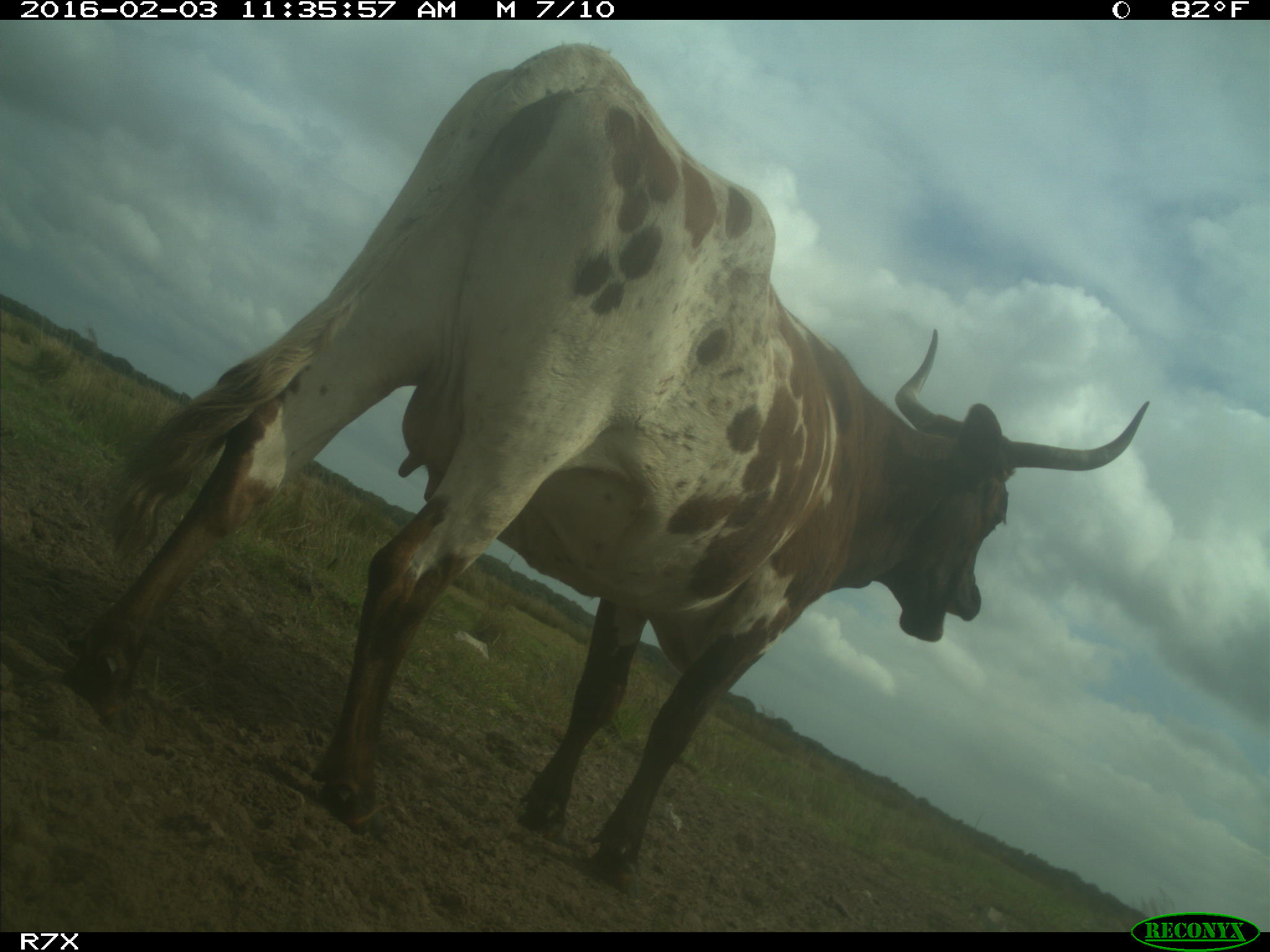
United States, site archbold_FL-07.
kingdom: Animalia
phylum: Chordata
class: Mammalia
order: Artiodactyla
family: Bovidae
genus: Bos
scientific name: Bos taurus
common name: domestic cow